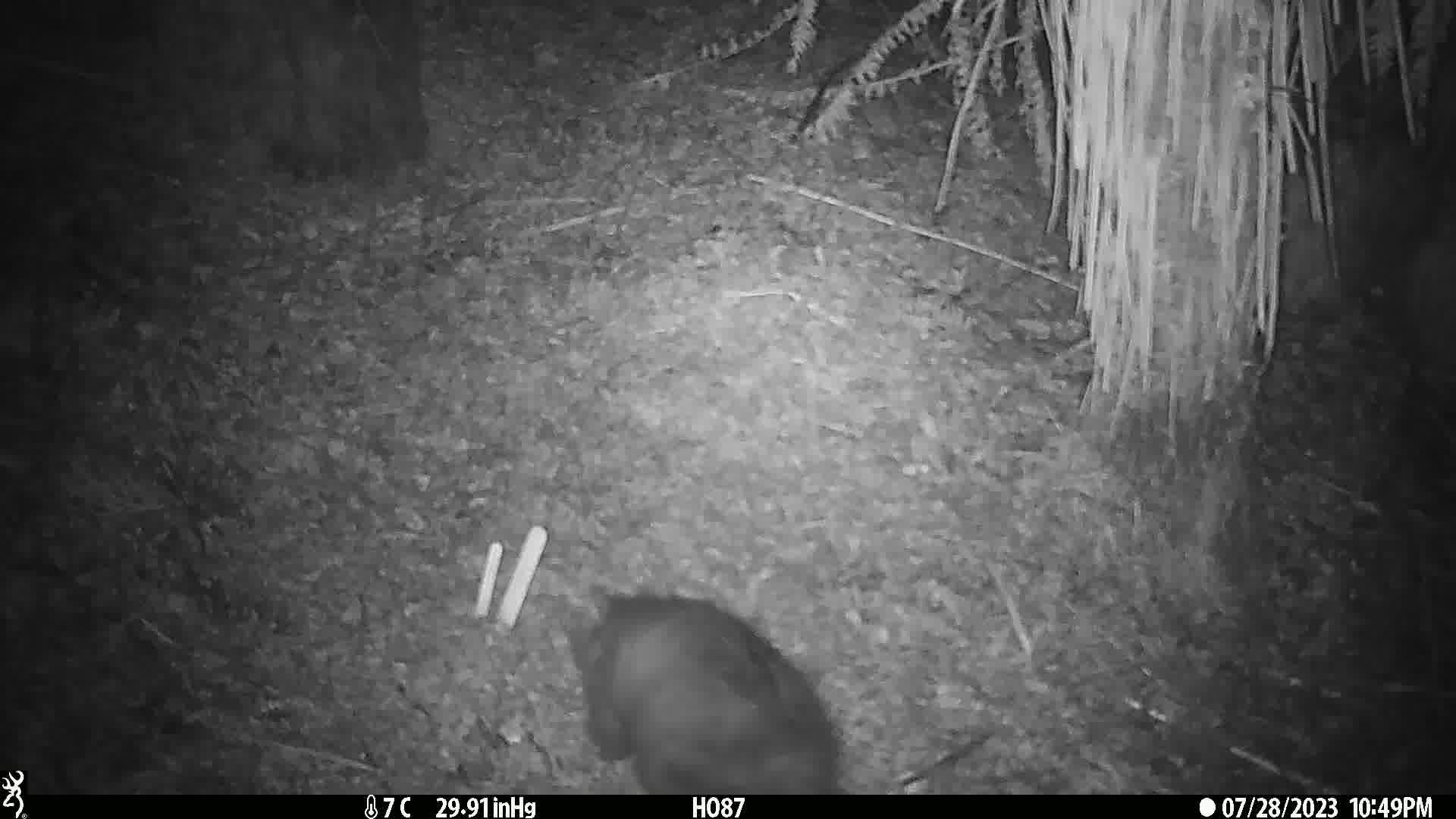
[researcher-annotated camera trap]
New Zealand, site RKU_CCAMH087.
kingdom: Animalia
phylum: Chordata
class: Mammalia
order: Diprotodontia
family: Phalangeridae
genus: Trichosurus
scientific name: Trichosurus vulpecula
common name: common brushtail possum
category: possum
Possum (common brushtail possum) (Trichosurus vulpecula).